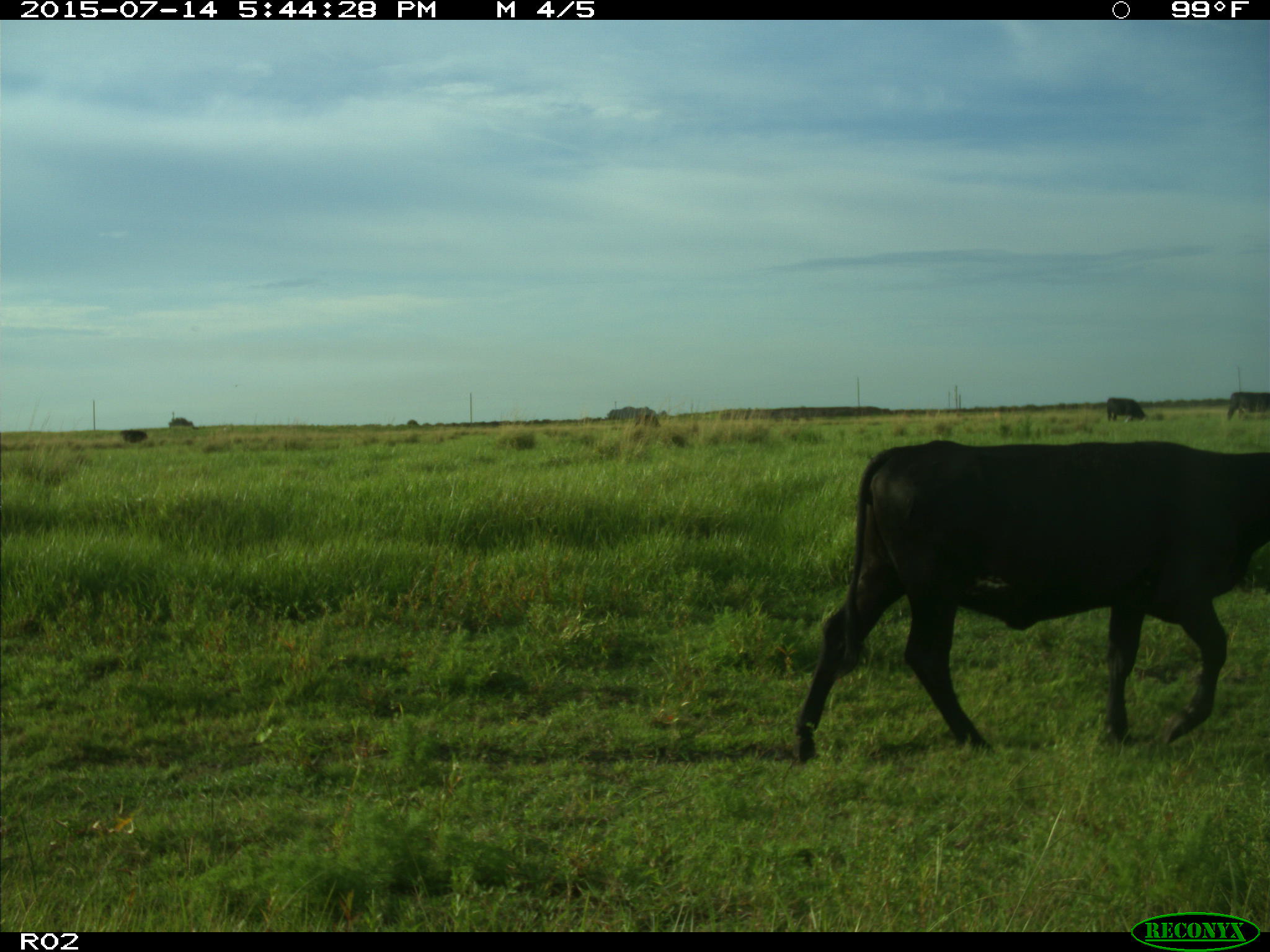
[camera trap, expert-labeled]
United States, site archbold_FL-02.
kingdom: Animalia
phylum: Chordata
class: Mammalia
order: Artiodactyla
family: Bovidae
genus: Bos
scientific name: Bos taurus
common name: domestic cow